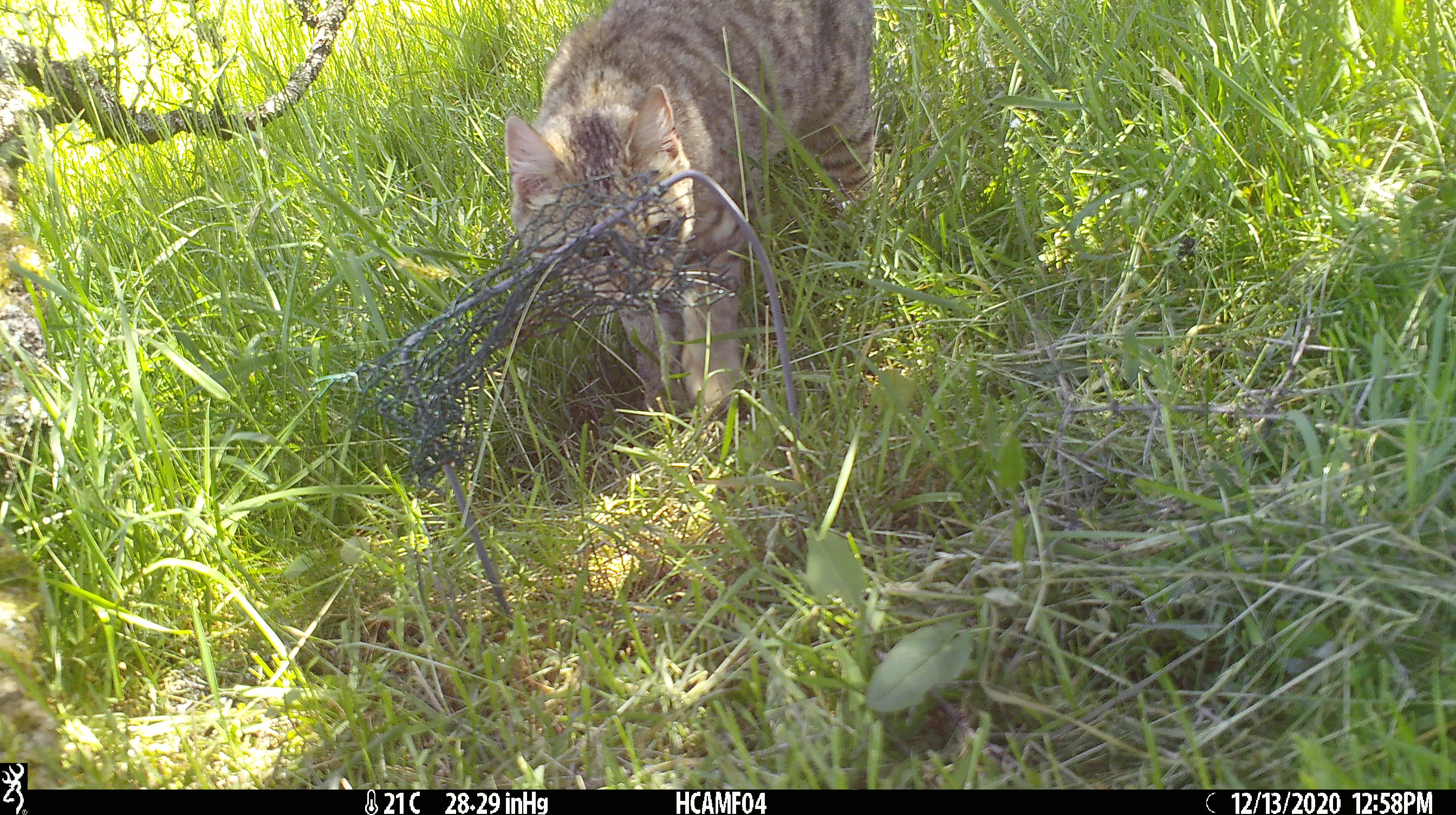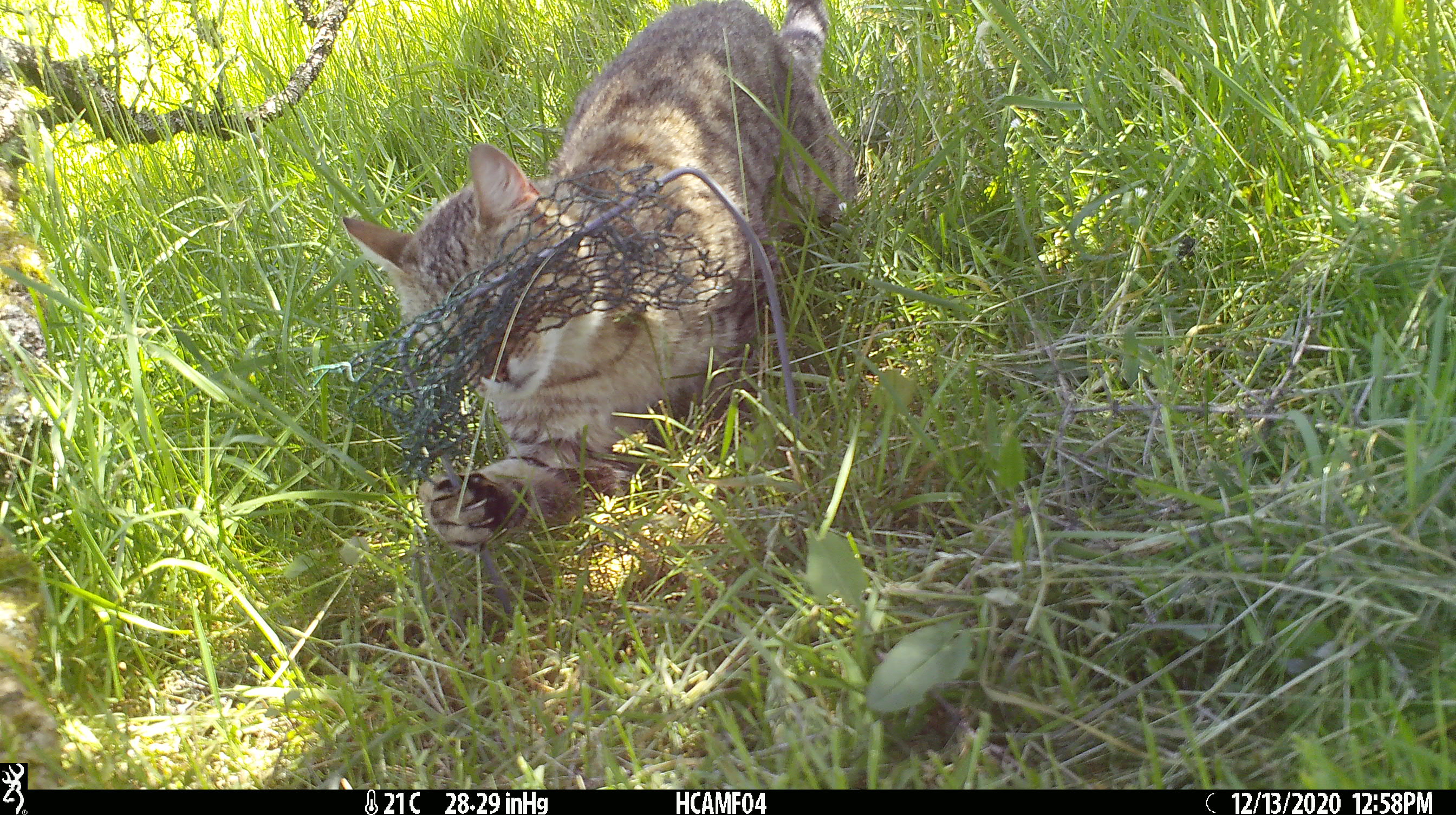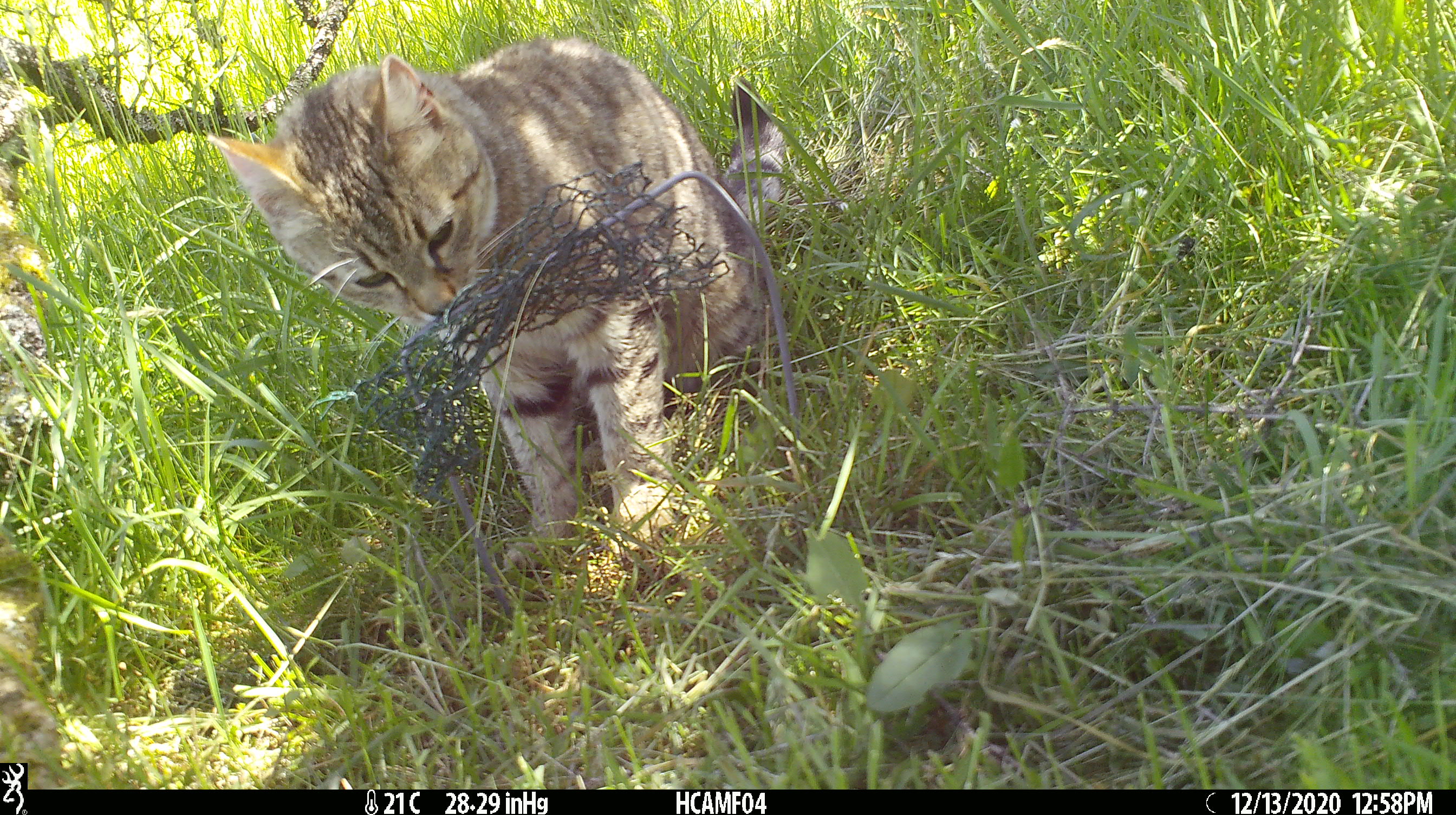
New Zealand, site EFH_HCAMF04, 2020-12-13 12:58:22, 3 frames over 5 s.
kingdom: Animalia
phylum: Chordata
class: Mammalia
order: Carnivora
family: Felidae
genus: Felis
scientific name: Felis catus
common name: domestic cat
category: cat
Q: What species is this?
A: Cat (domestic cat) (Felis catus).